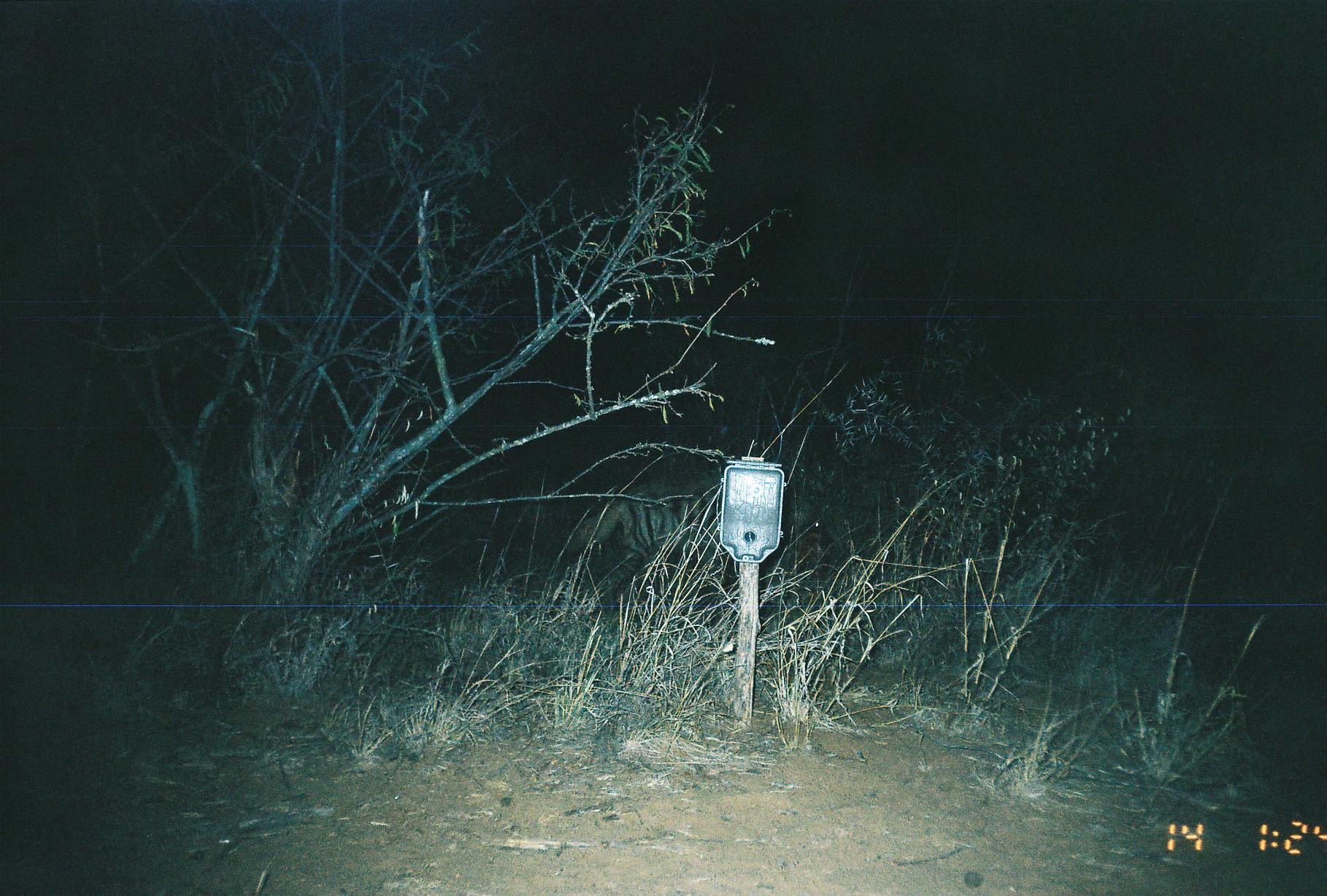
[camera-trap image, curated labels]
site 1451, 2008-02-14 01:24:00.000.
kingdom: Animalia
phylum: Chordata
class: Mammalia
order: Carnivora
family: Hyaenidae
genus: Hyaena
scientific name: Hyaena hyaena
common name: striped hyena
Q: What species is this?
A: Hyaena hyaena (striped hyena).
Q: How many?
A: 1.